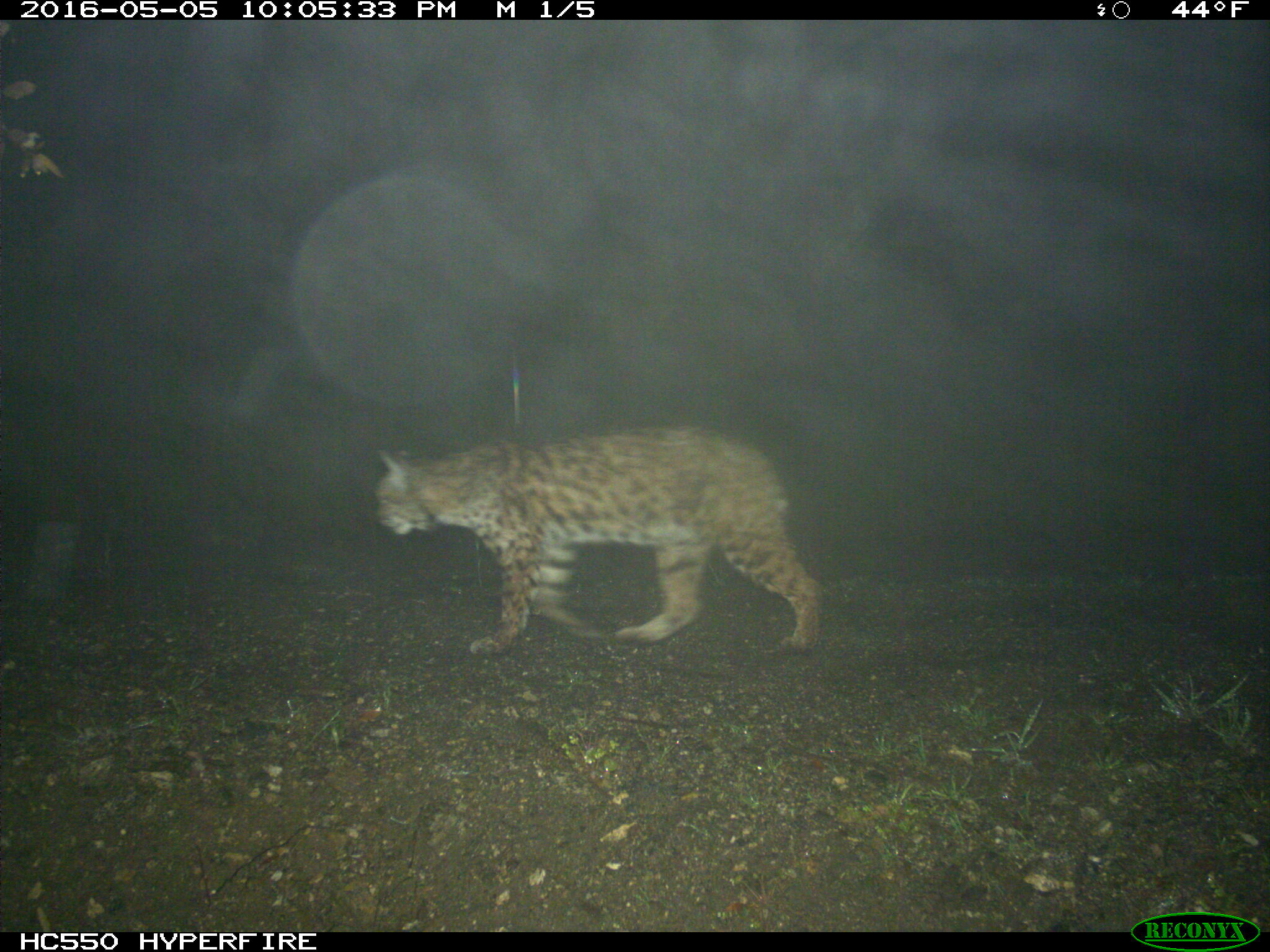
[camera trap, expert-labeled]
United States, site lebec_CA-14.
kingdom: Animalia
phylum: Chordata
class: Mammalia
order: Carnivora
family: Felidae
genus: Lynx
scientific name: Lynx rufus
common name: bobcat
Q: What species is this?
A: Lynx rufus (bobcat).